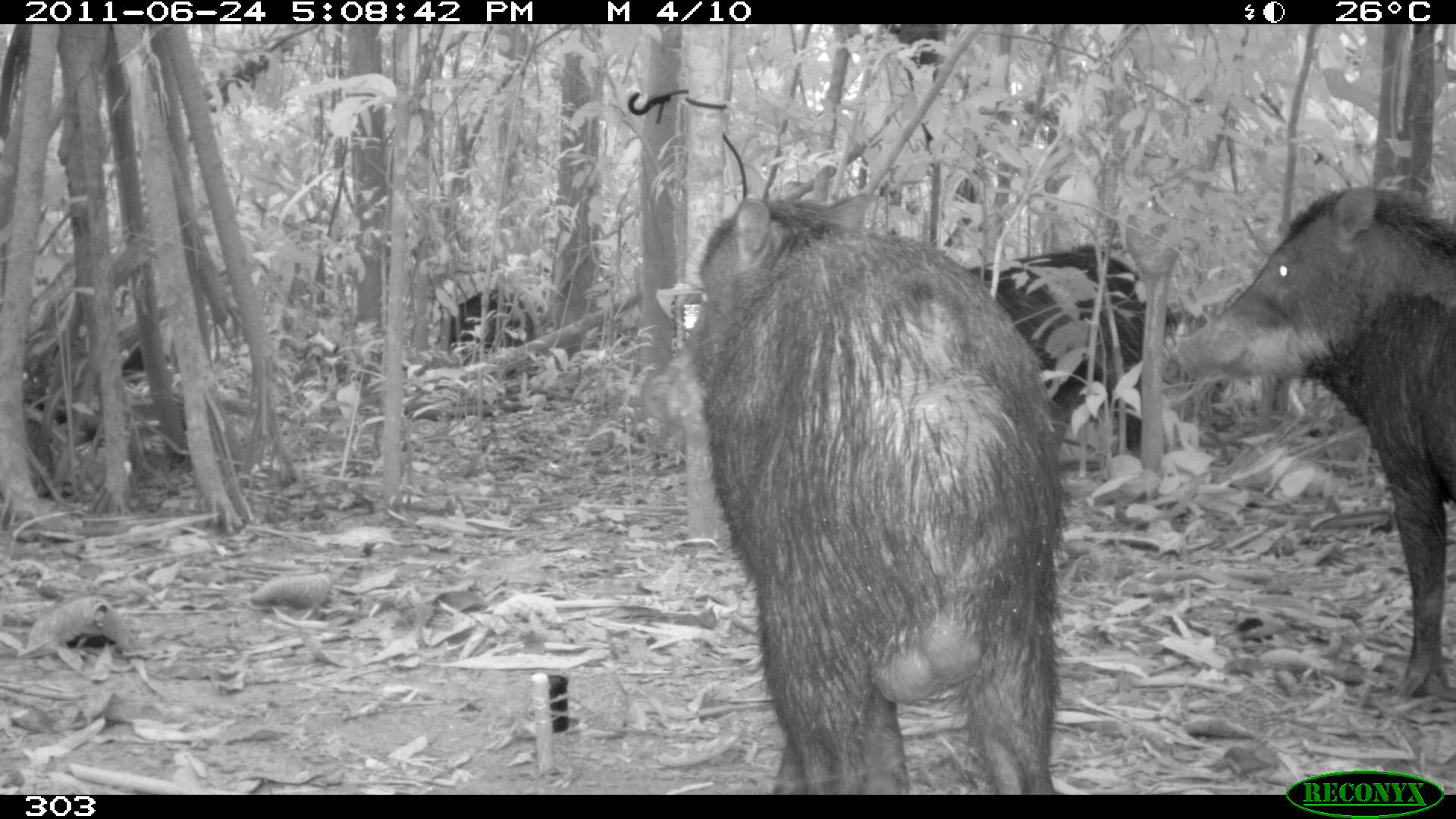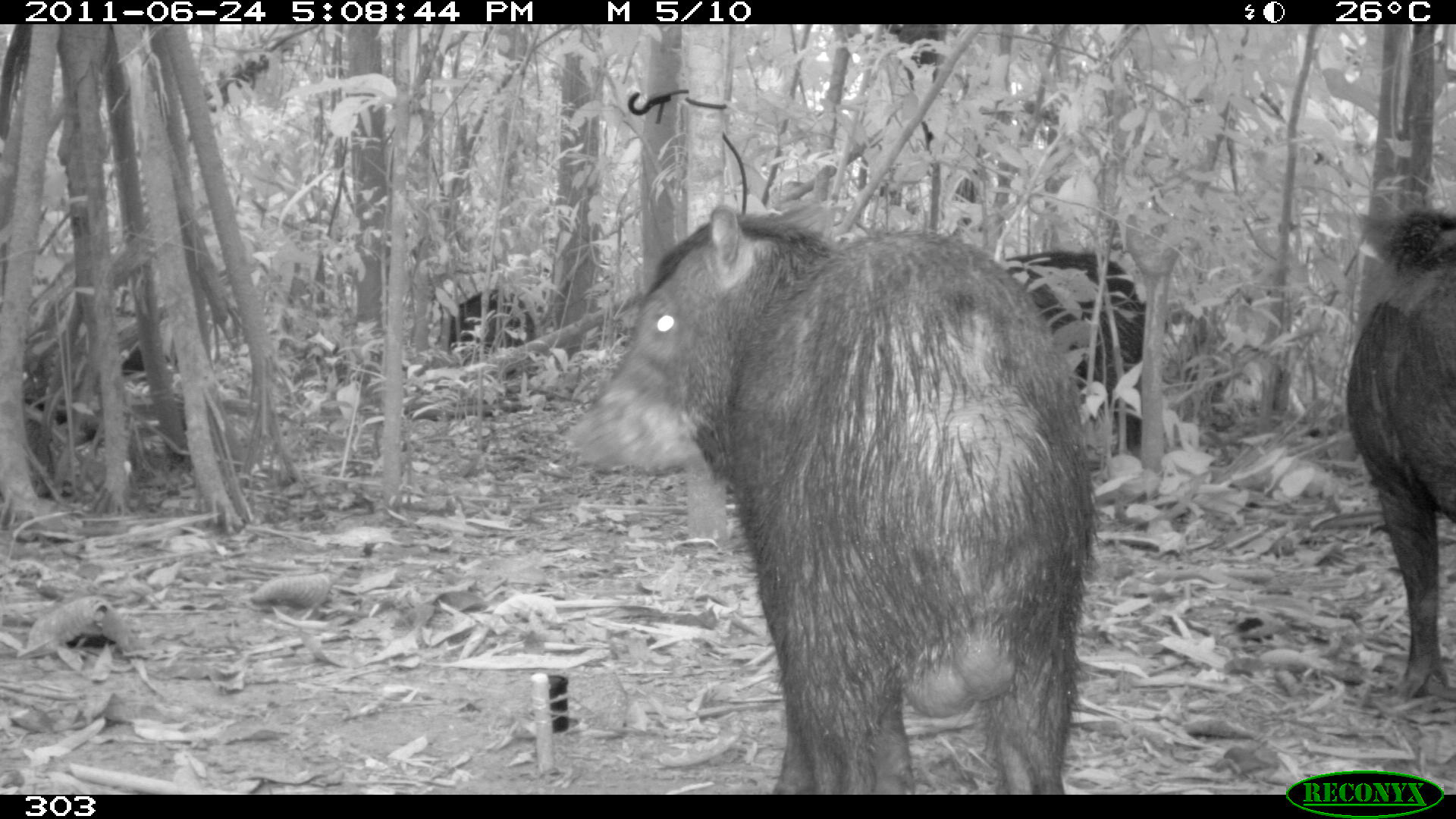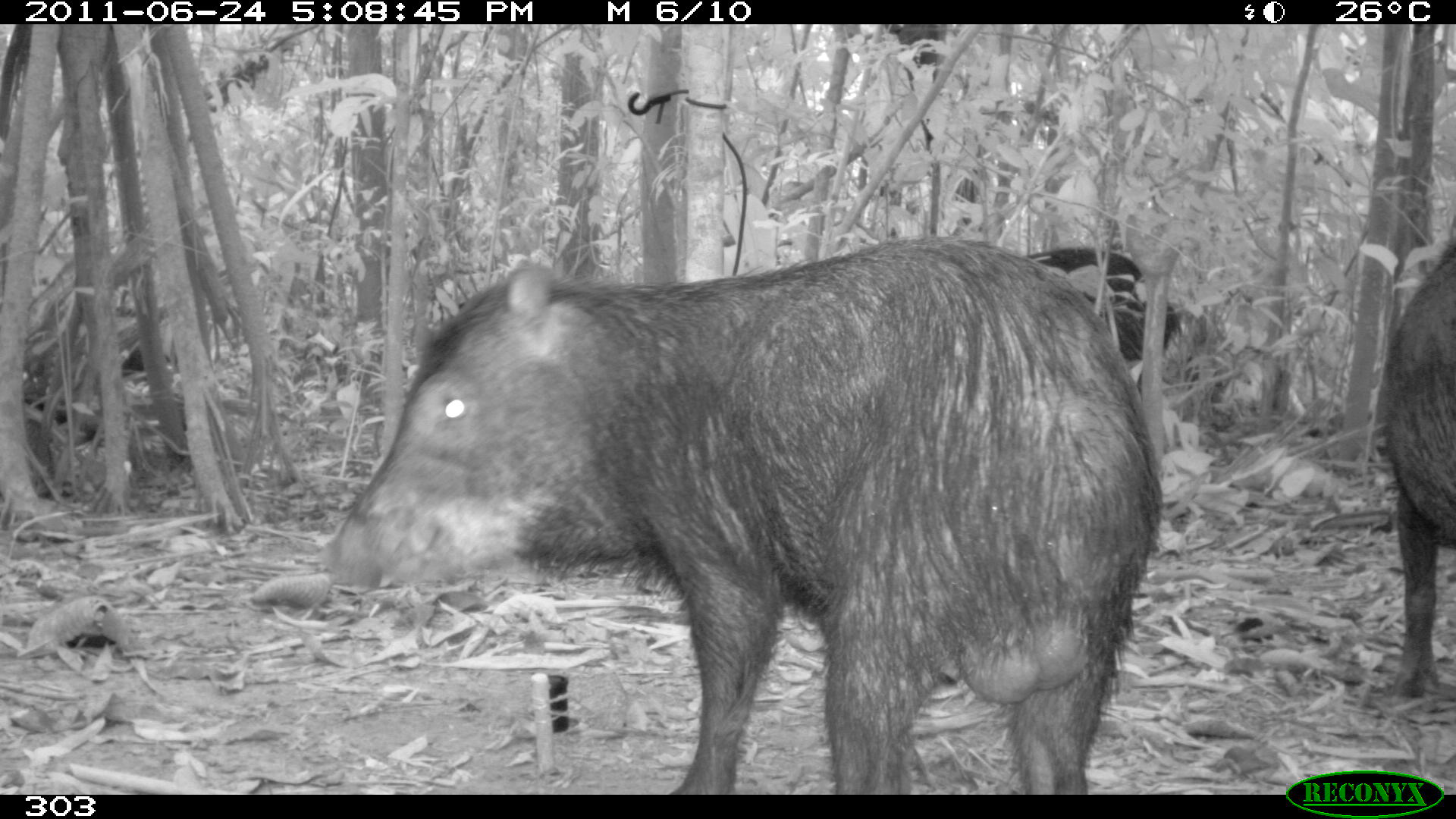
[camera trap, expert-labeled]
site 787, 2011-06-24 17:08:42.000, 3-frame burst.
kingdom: Animalia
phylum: Chordata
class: Mammalia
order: Artiodactyla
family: Tayassuidae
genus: Tayassu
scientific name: Tayassu pecari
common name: white-lipped peccary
Tayassu pecari (white-lipped peccary).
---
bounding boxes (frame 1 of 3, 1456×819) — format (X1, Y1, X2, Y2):
tayassu pecari: (682, 190, 1065, 790); (1173, 180, 1456, 700); (966, 241, 1181, 461); (447, 287, 537, 348); (120, 341, 170, 384)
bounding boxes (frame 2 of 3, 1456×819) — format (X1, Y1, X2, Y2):
tayassu pecari: (566, 202, 1094, 789); (1339, 202, 1456, 703); (1001, 246, 1145, 453); (1164, 308, 1239, 431); (447, 287, 536, 348); (118, 341, 171, 378)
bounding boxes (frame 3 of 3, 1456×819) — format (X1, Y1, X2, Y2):
tayassu pecari: (321, 232, 1165, 789); (1376, 228, 1454, 698); (1135, 300, 1290, 449); (1021, 244, 1181, 362); (120, 342, 171, 383)